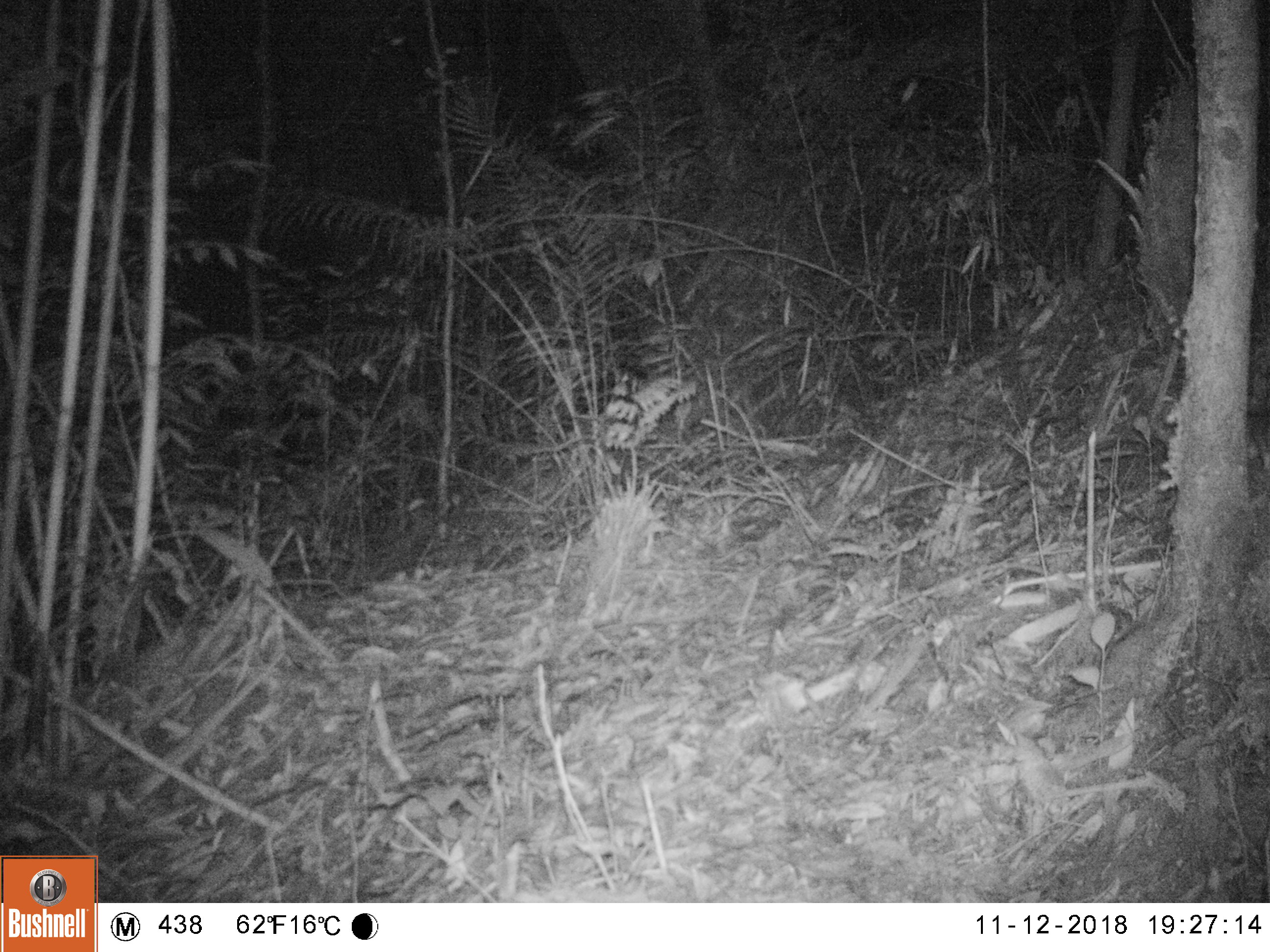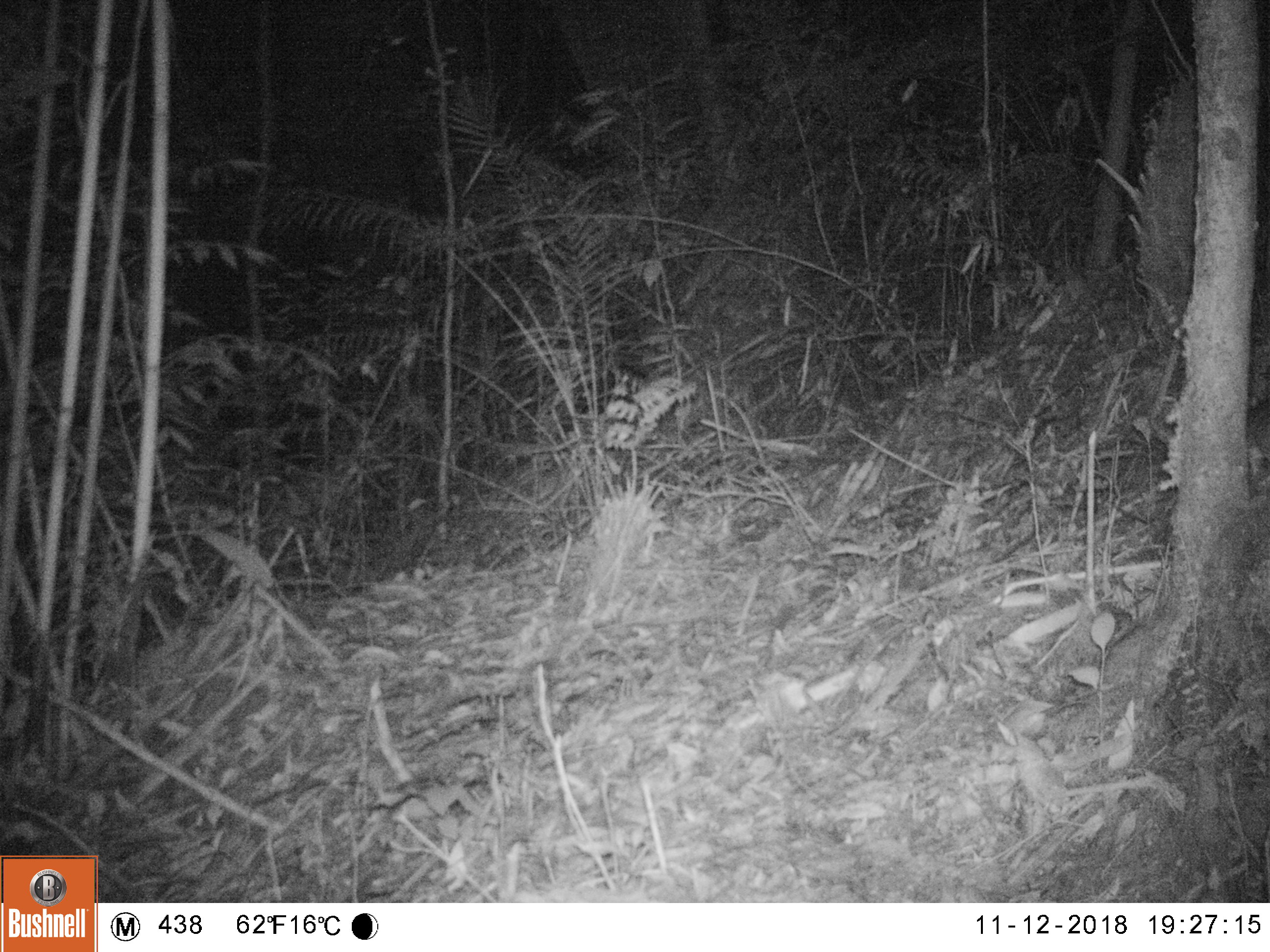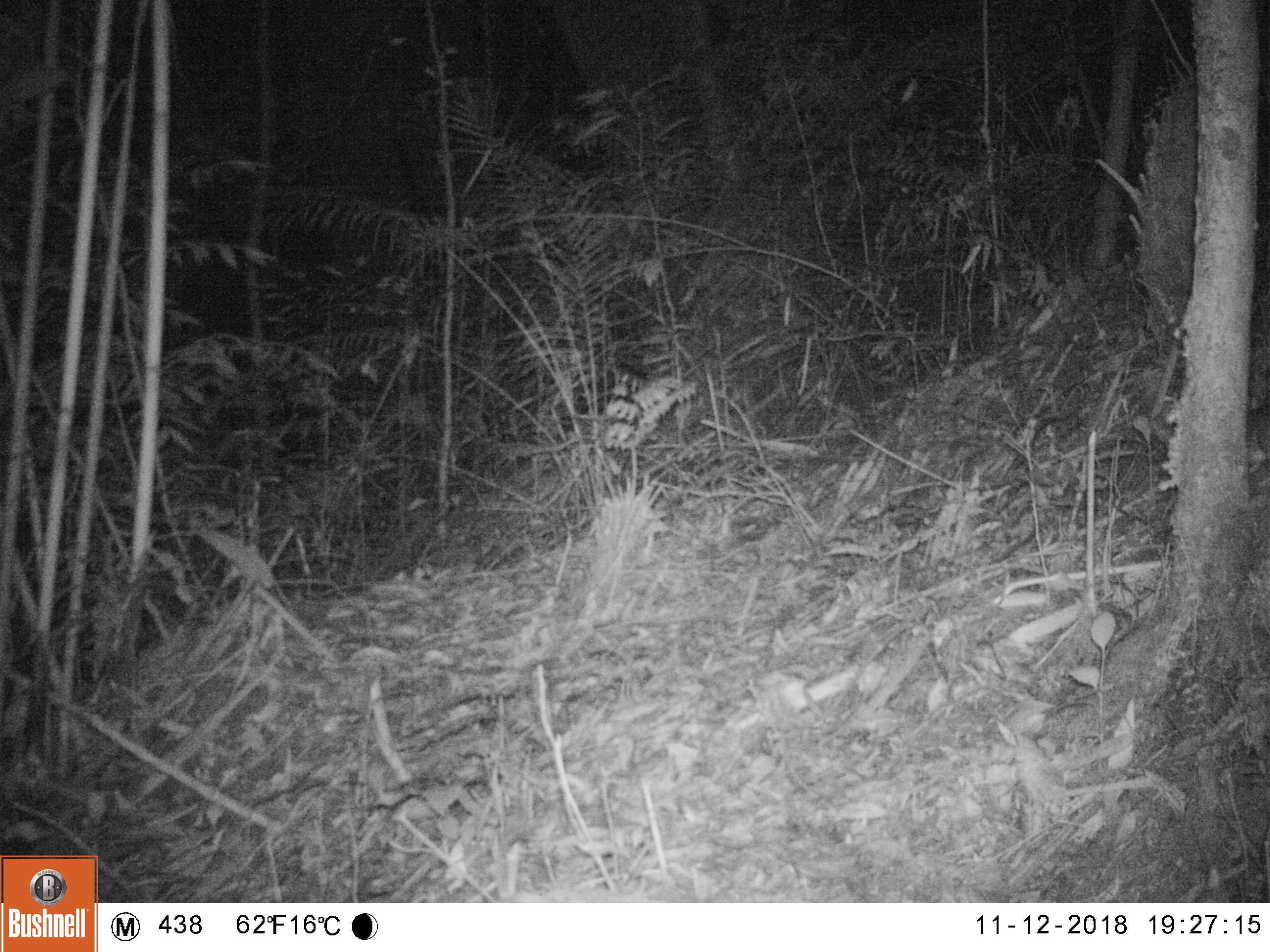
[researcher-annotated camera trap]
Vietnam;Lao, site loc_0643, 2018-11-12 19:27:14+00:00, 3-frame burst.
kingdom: Animalia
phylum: Chordata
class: Mammalia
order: Rodentia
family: Muridae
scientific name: Muridae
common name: old-world mice and rats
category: unidentified murid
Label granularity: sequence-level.